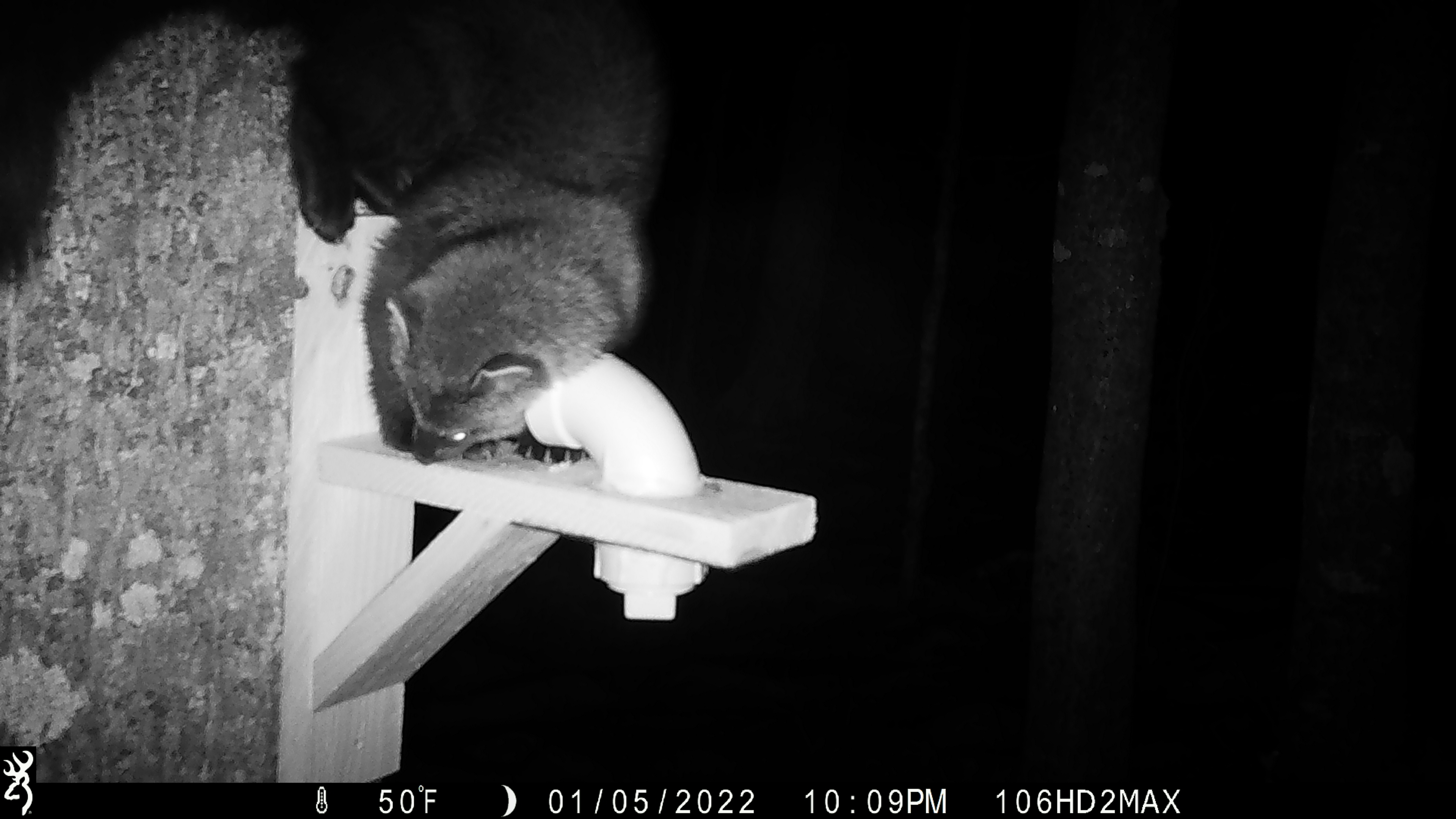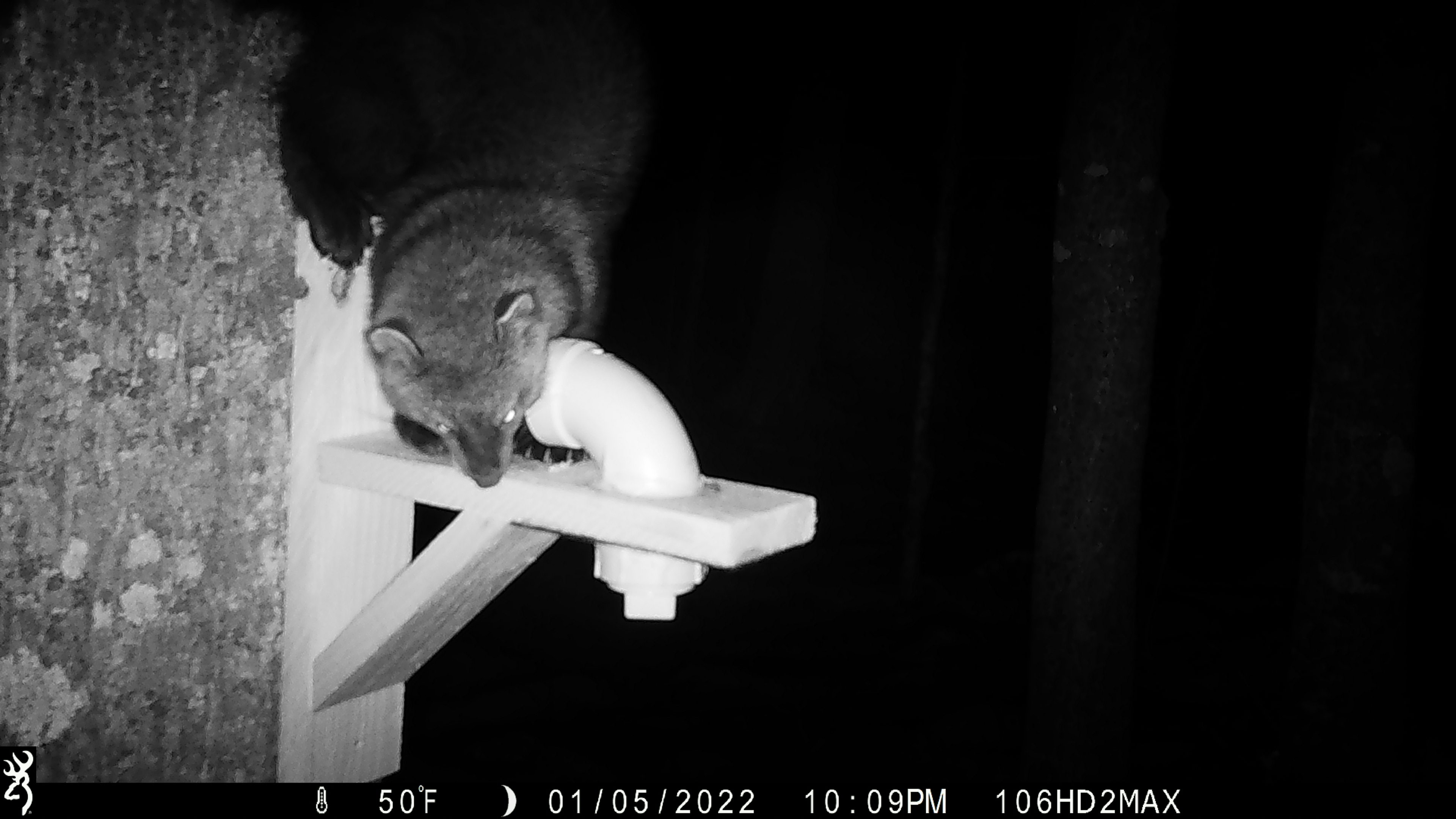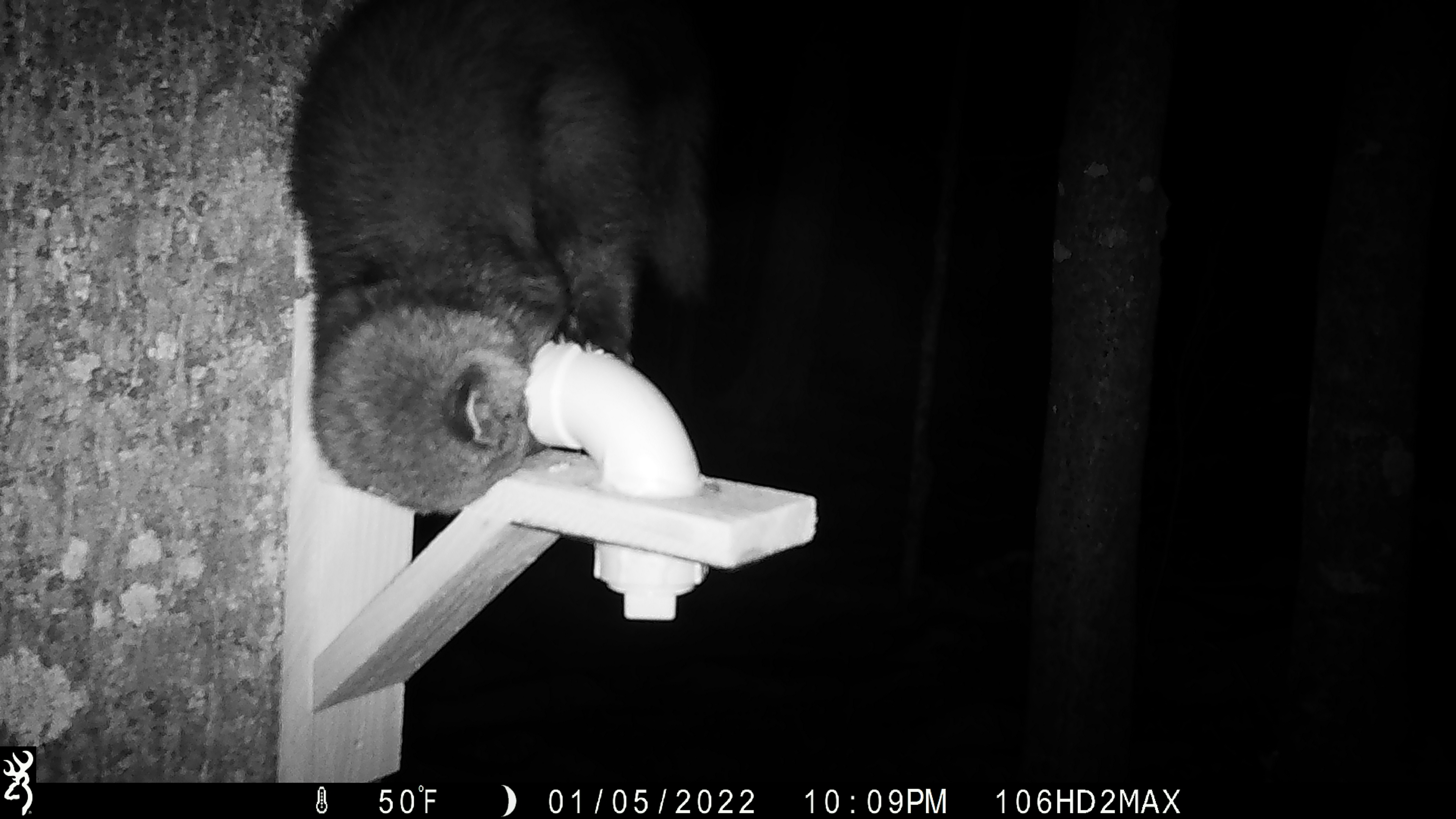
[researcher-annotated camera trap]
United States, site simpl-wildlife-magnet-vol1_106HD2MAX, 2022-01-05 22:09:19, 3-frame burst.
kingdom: Animalia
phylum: Chordata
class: Mammalia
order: Carnivora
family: Mustelidae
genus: Pekania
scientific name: Pekania pennanti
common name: fisher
Fisher (Pekania pennanti).